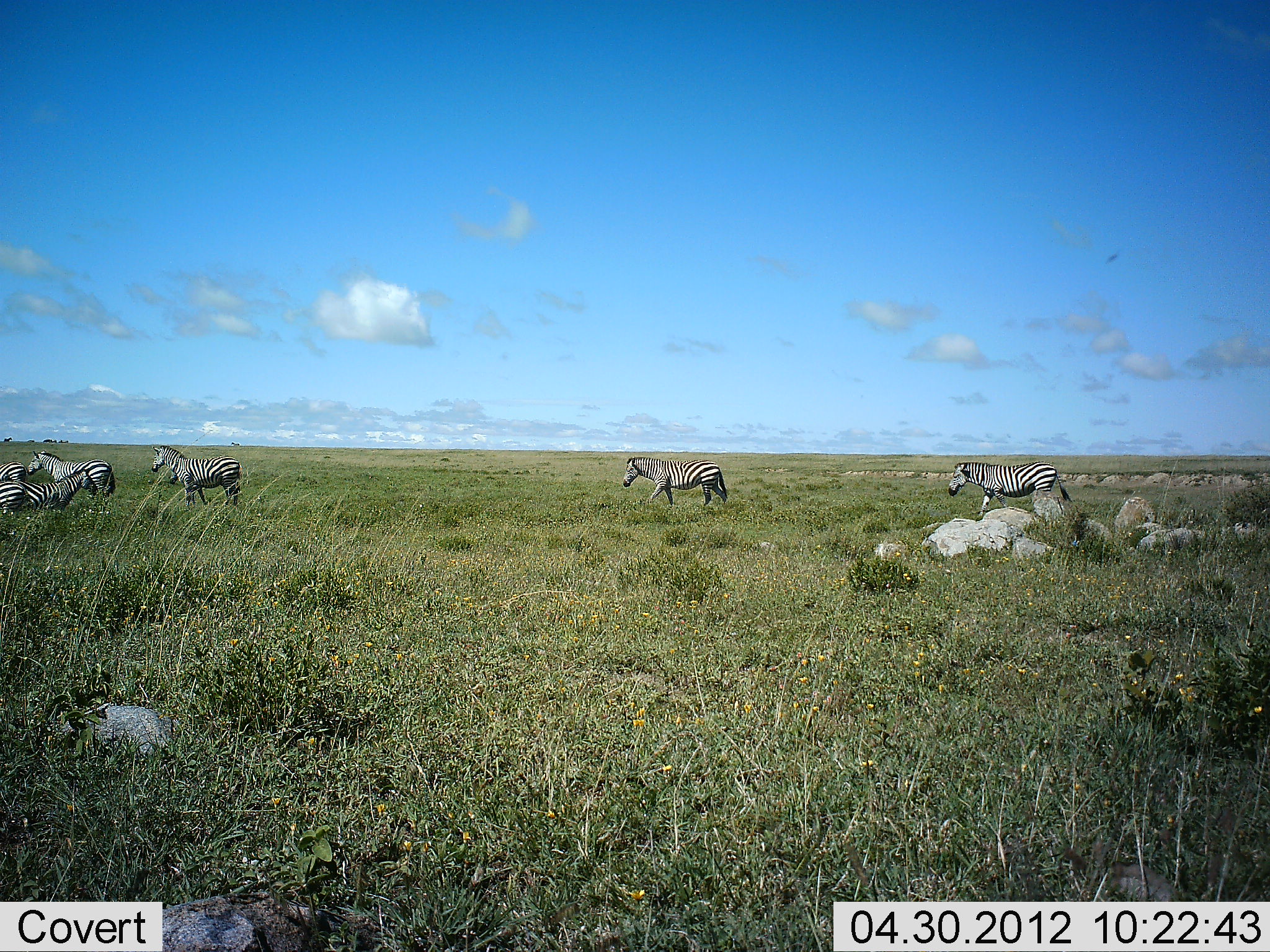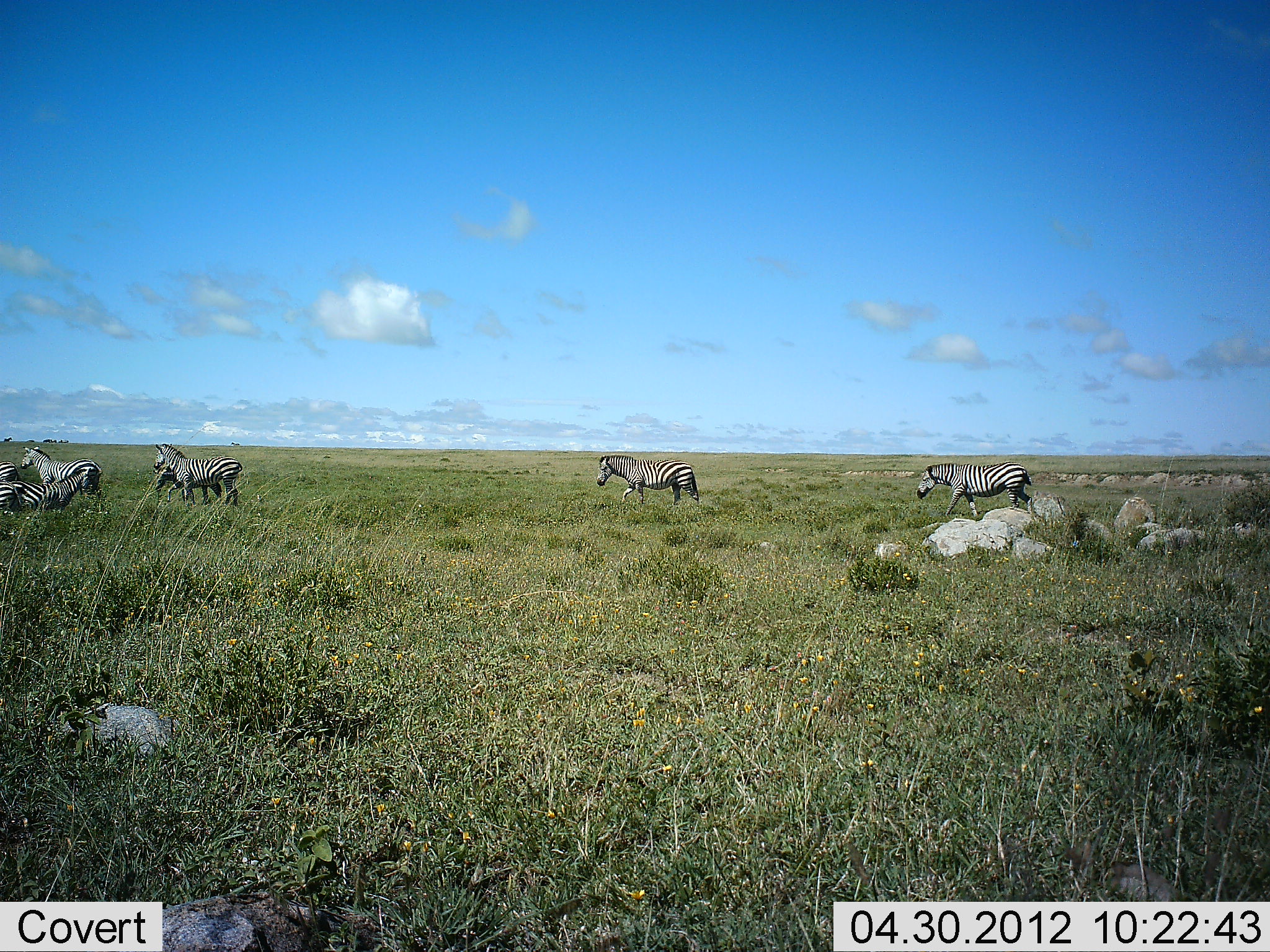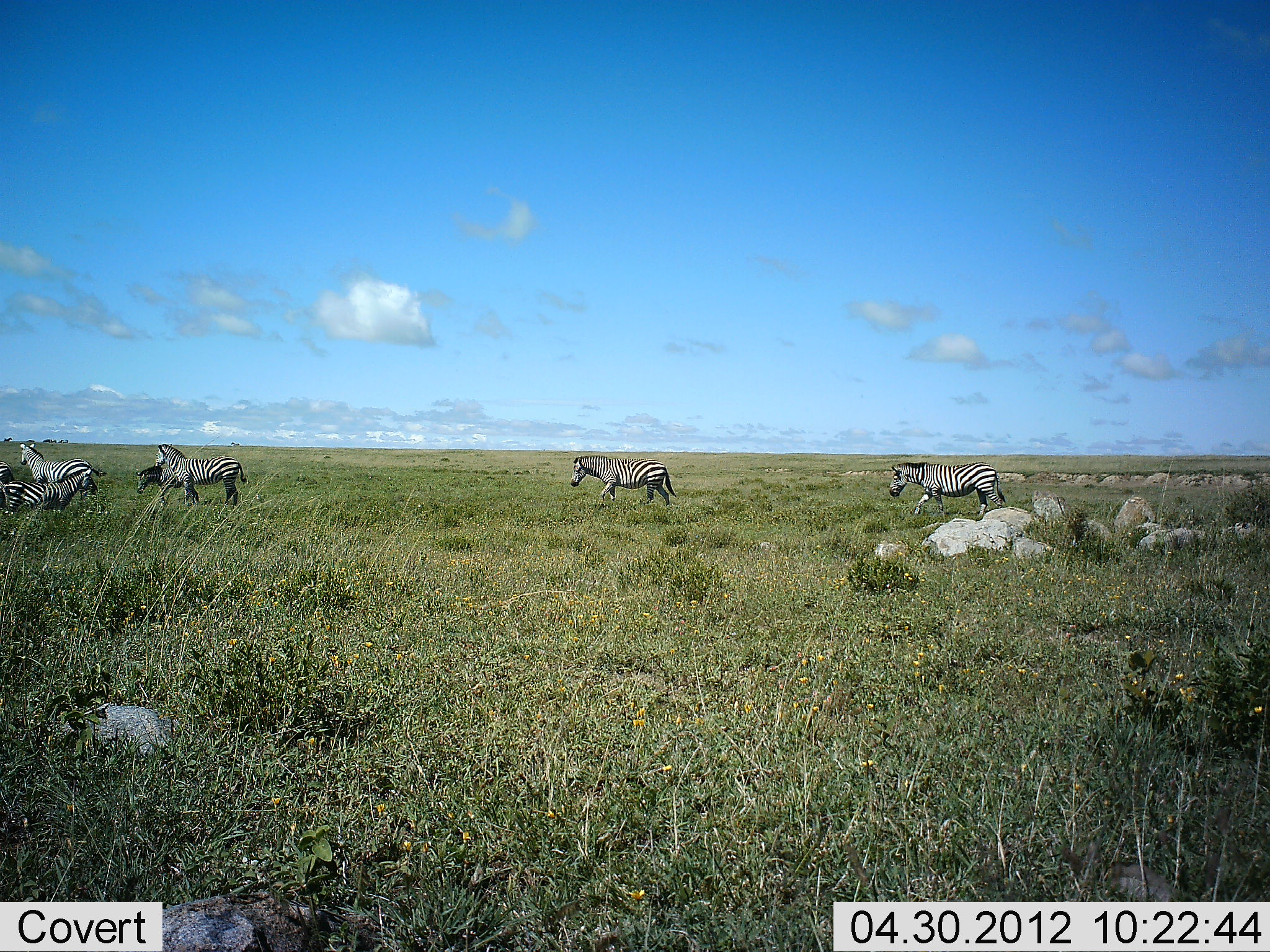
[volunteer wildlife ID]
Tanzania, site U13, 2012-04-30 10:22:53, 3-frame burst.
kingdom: Animalia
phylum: Chordata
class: Mammalia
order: Perissodactyla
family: Equidae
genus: Equus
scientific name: Equus quagga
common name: plains zebra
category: zebra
Zebra (plains zebra) (Equus quagga), count 7. Behavior (volunteer vote fractions): standing 41%, resting 6%, moving 100%, interacting 0%. Young present (vote fraction): 6%. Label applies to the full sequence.